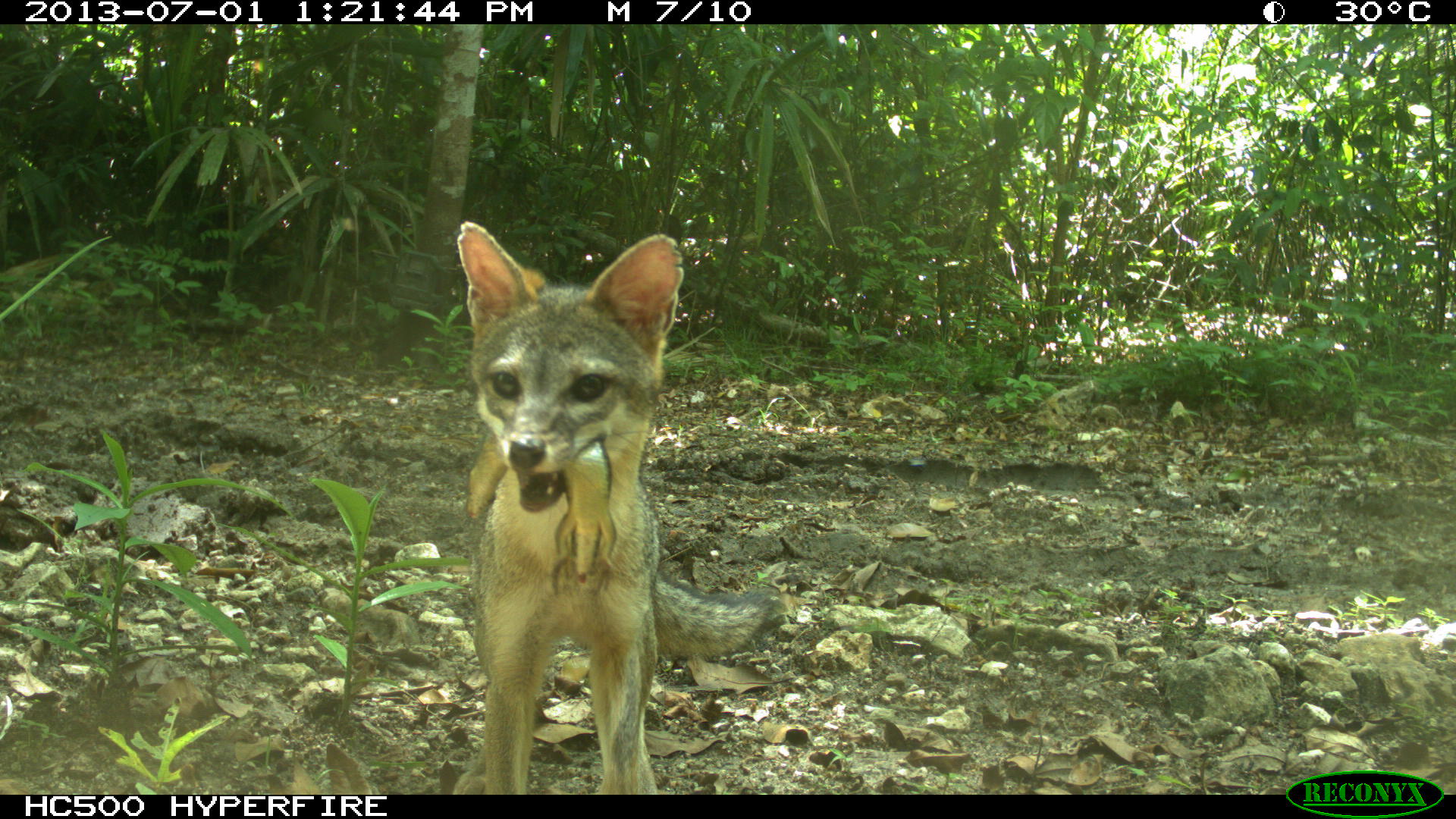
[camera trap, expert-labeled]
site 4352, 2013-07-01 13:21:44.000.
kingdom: Animalia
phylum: Chordata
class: Mammalia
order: Carnivora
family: Canidae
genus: Urocyon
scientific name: Urocyon cinereoargenteus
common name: gray fox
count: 1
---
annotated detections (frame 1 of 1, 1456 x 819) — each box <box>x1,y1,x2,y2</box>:
urocyon cinereoargenteus: <box>455,218,784,792</box>